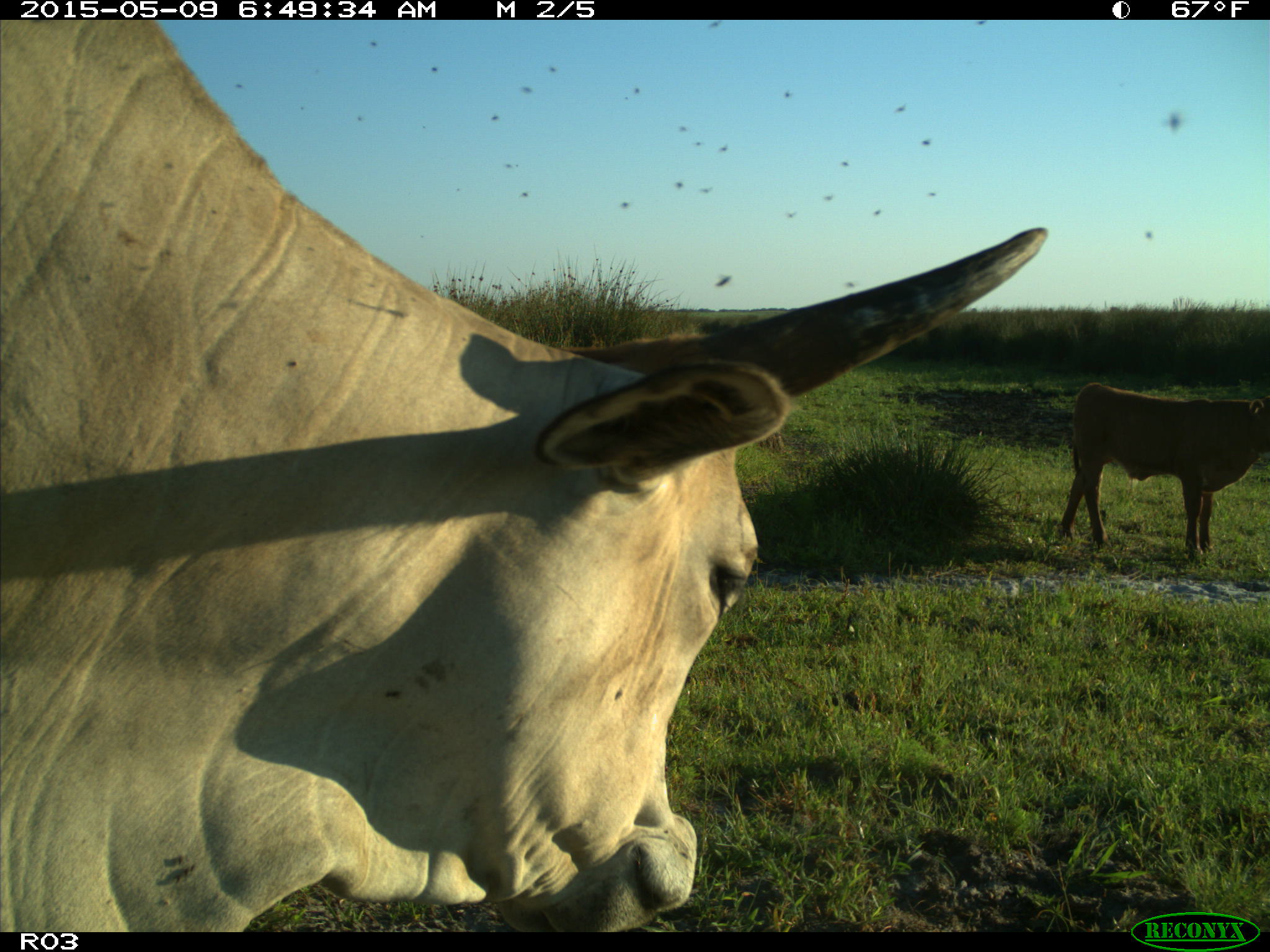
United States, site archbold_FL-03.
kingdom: Animalia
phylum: Chordata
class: Mammalia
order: Artiodactyla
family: Bovidae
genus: Bos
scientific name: Bos taurus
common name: domestic cow